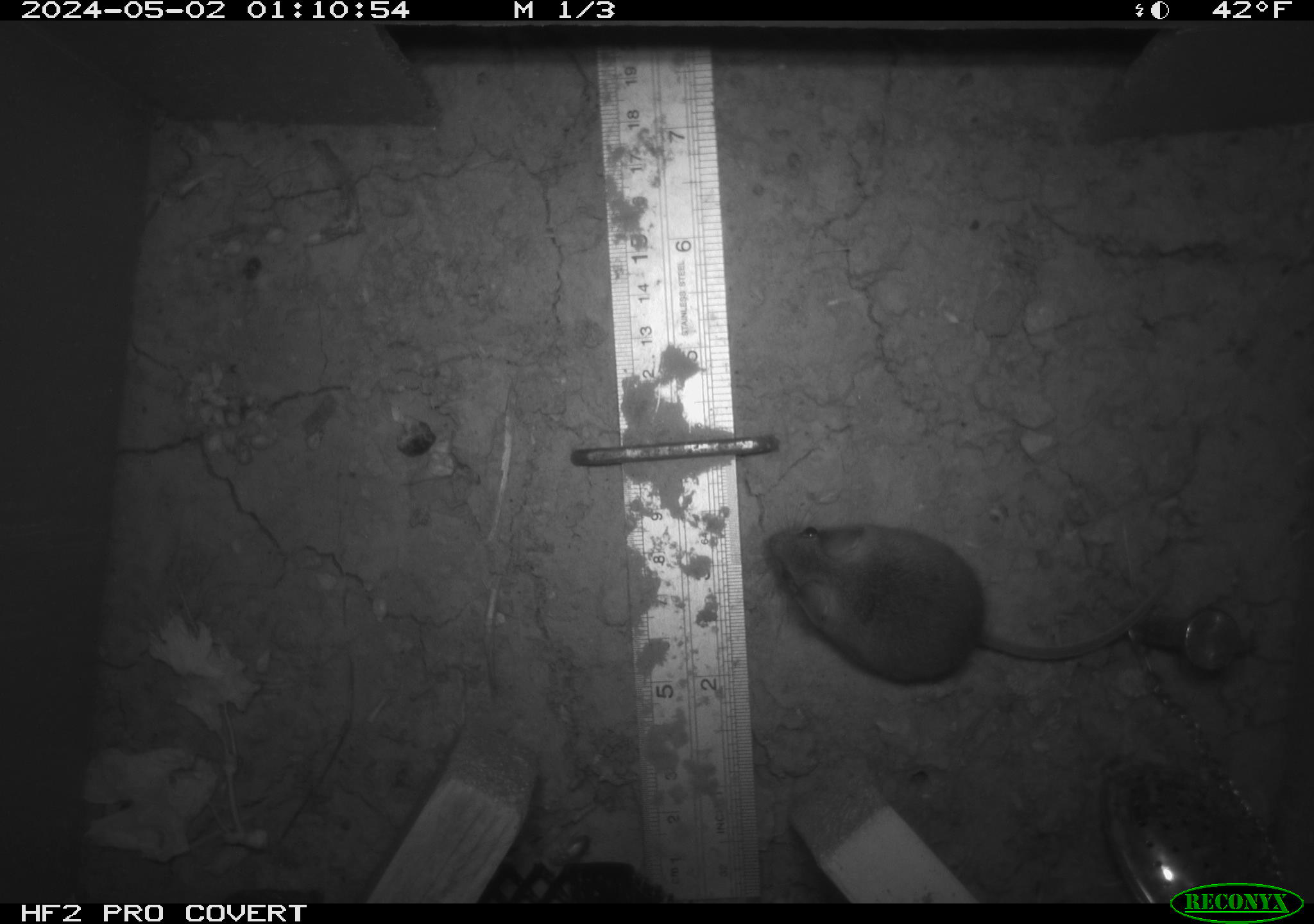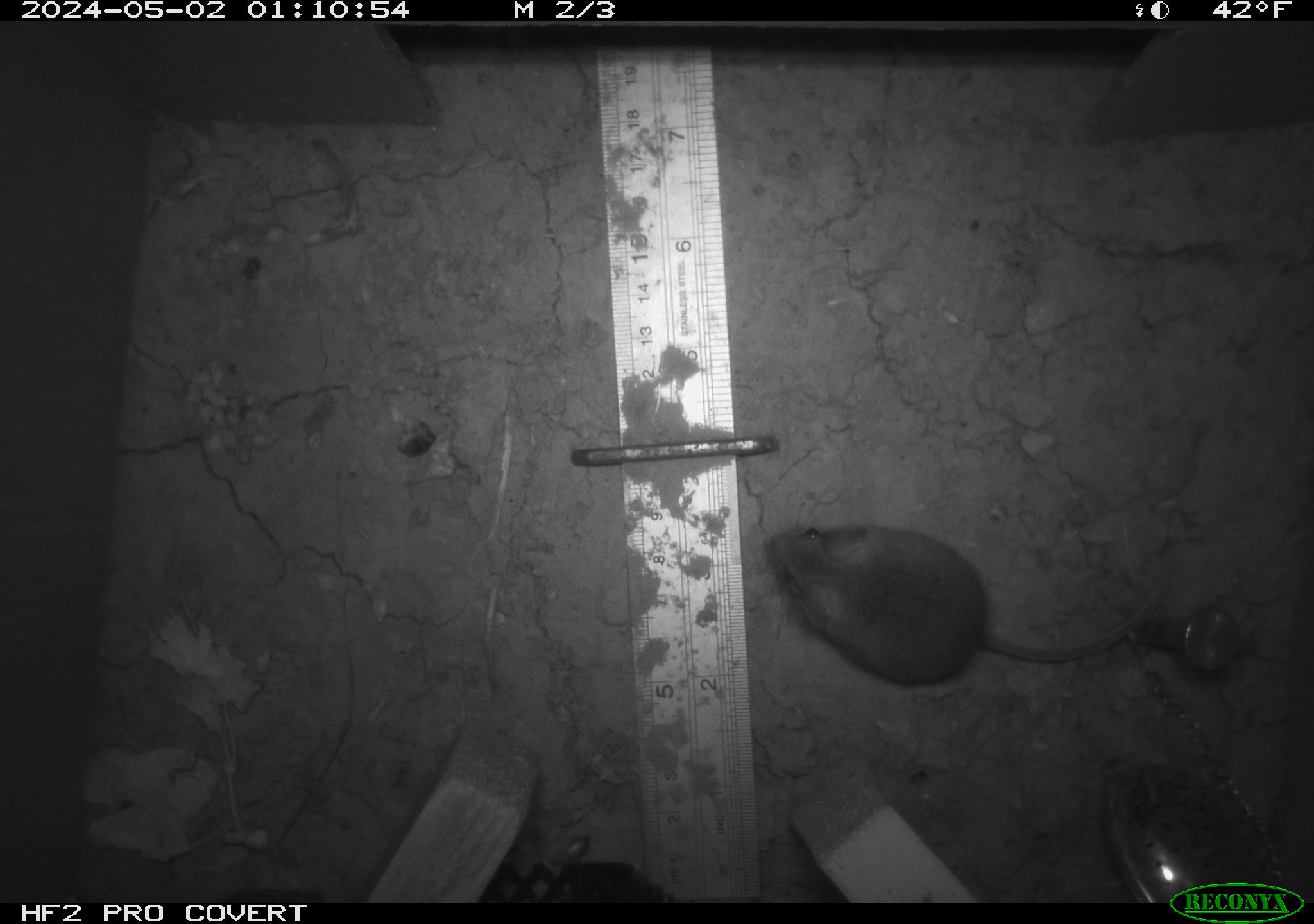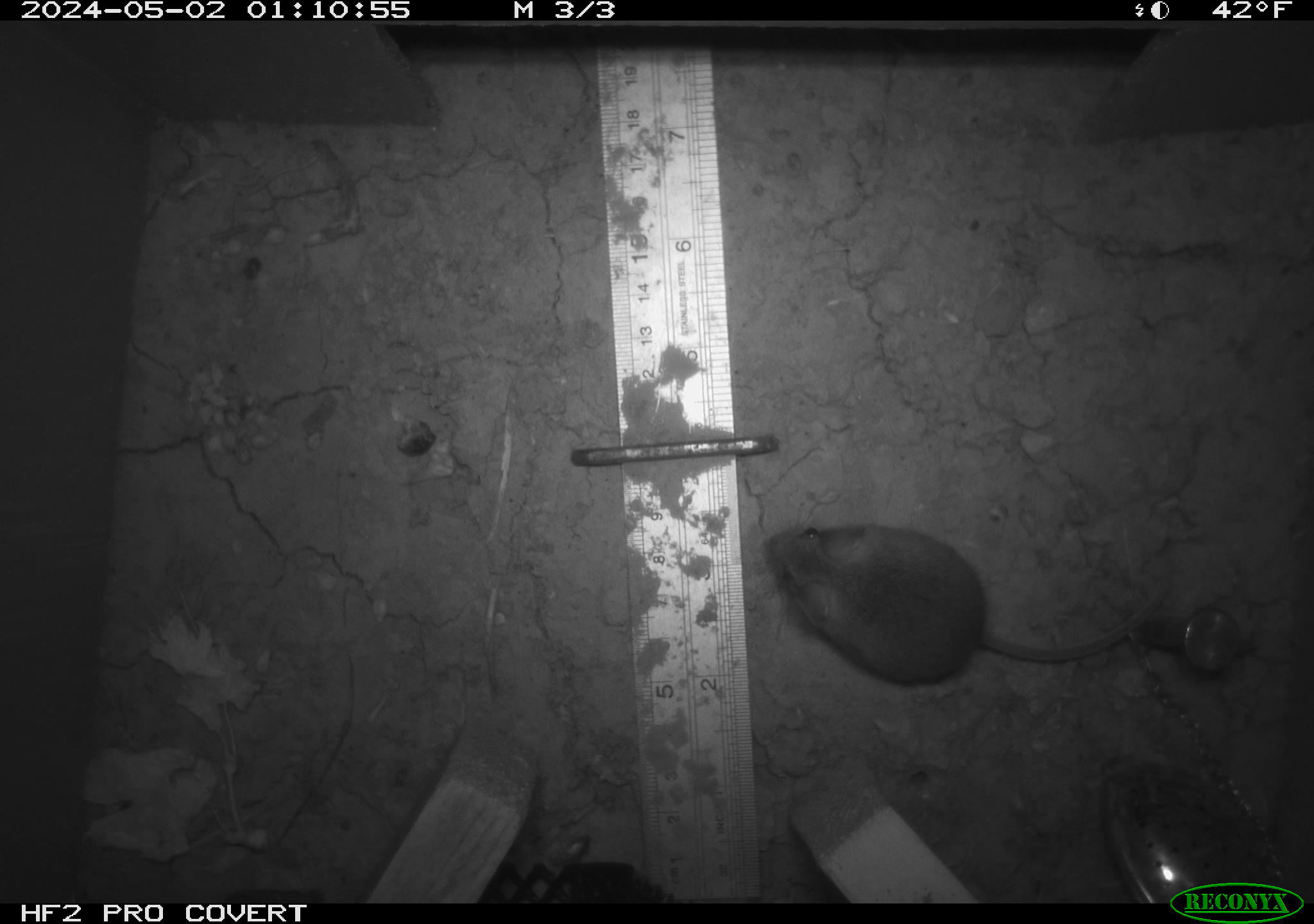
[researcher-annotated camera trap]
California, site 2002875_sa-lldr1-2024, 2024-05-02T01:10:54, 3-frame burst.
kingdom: Animalia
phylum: Chordata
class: Mammalia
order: Rodentia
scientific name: Rodentia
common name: mouse species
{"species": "mouse species (Rodentia)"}